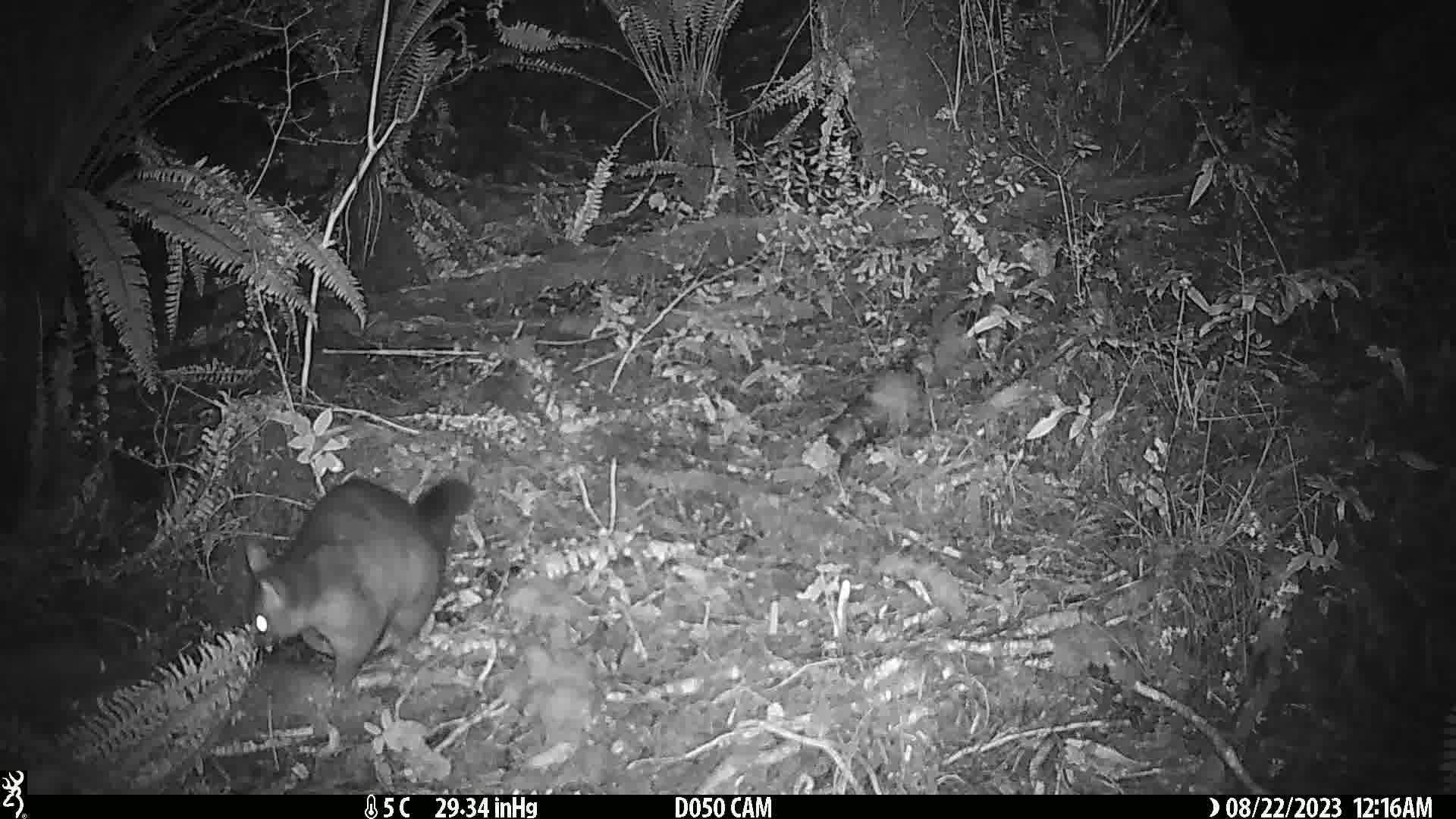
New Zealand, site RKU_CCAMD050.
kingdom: Animalia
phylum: Chordata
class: Mammalia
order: Diprotodontia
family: Phalangeridae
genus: Trichosurus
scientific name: Trichosurus vulpecula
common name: common brushtail possum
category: possum